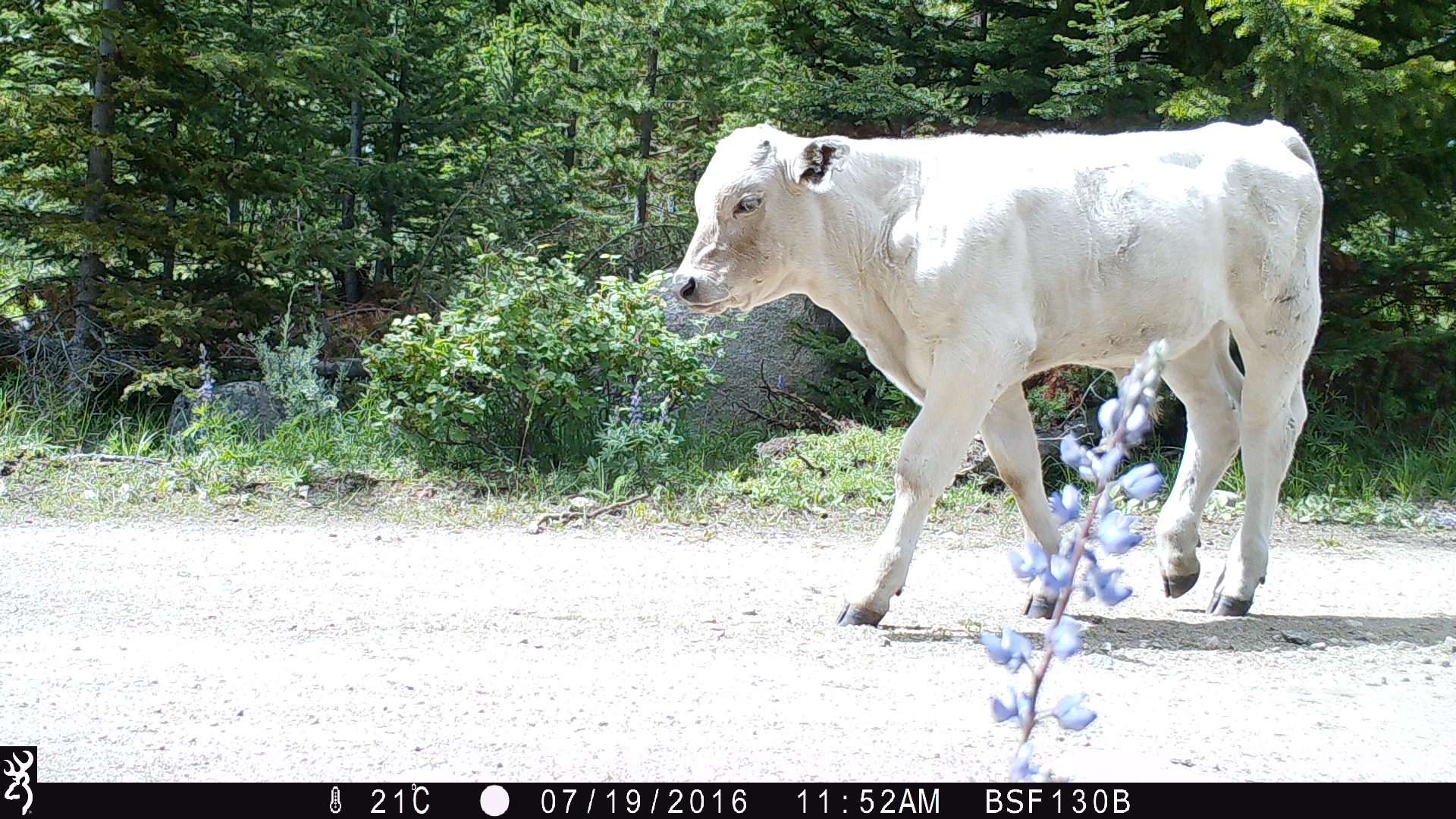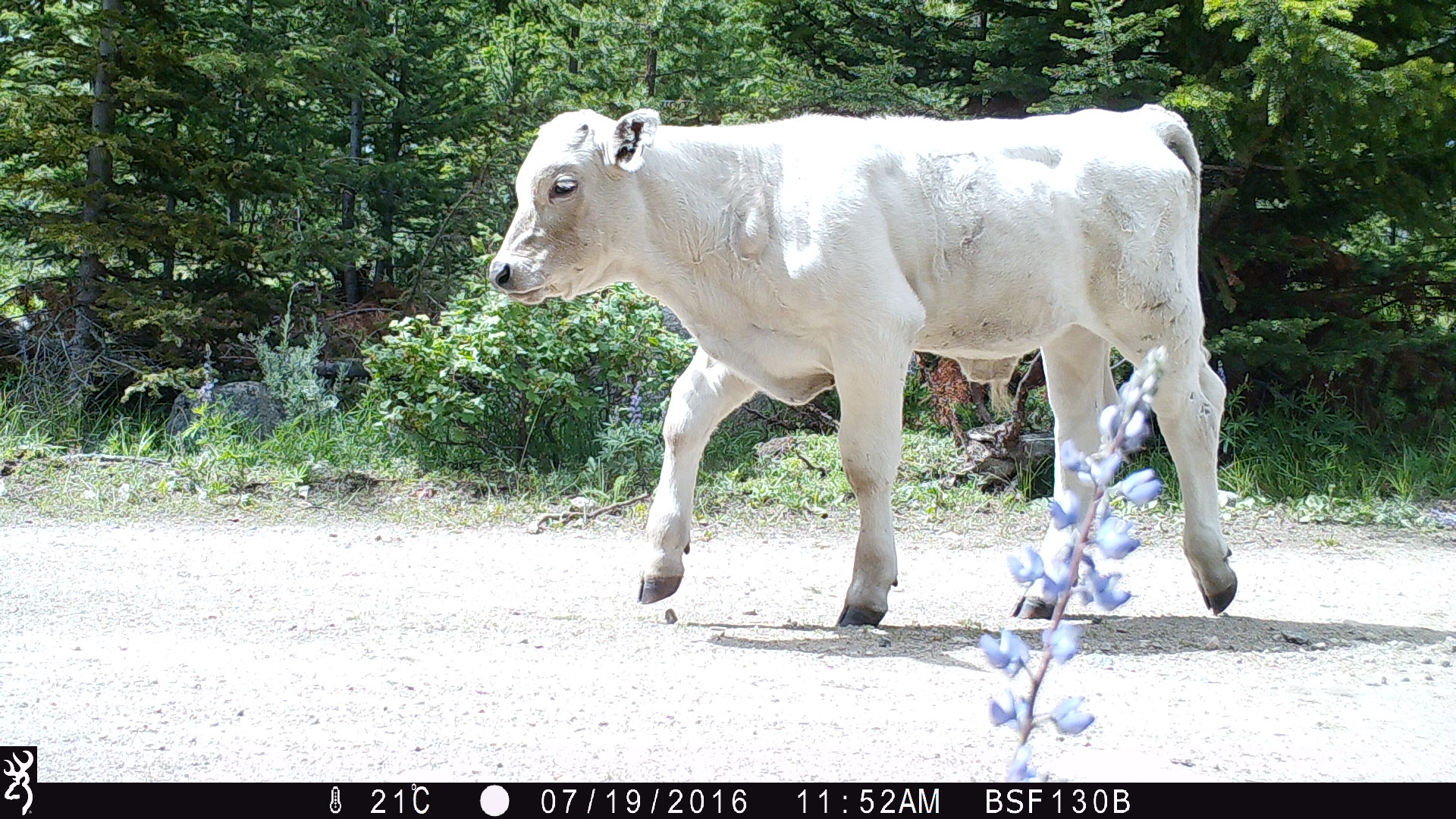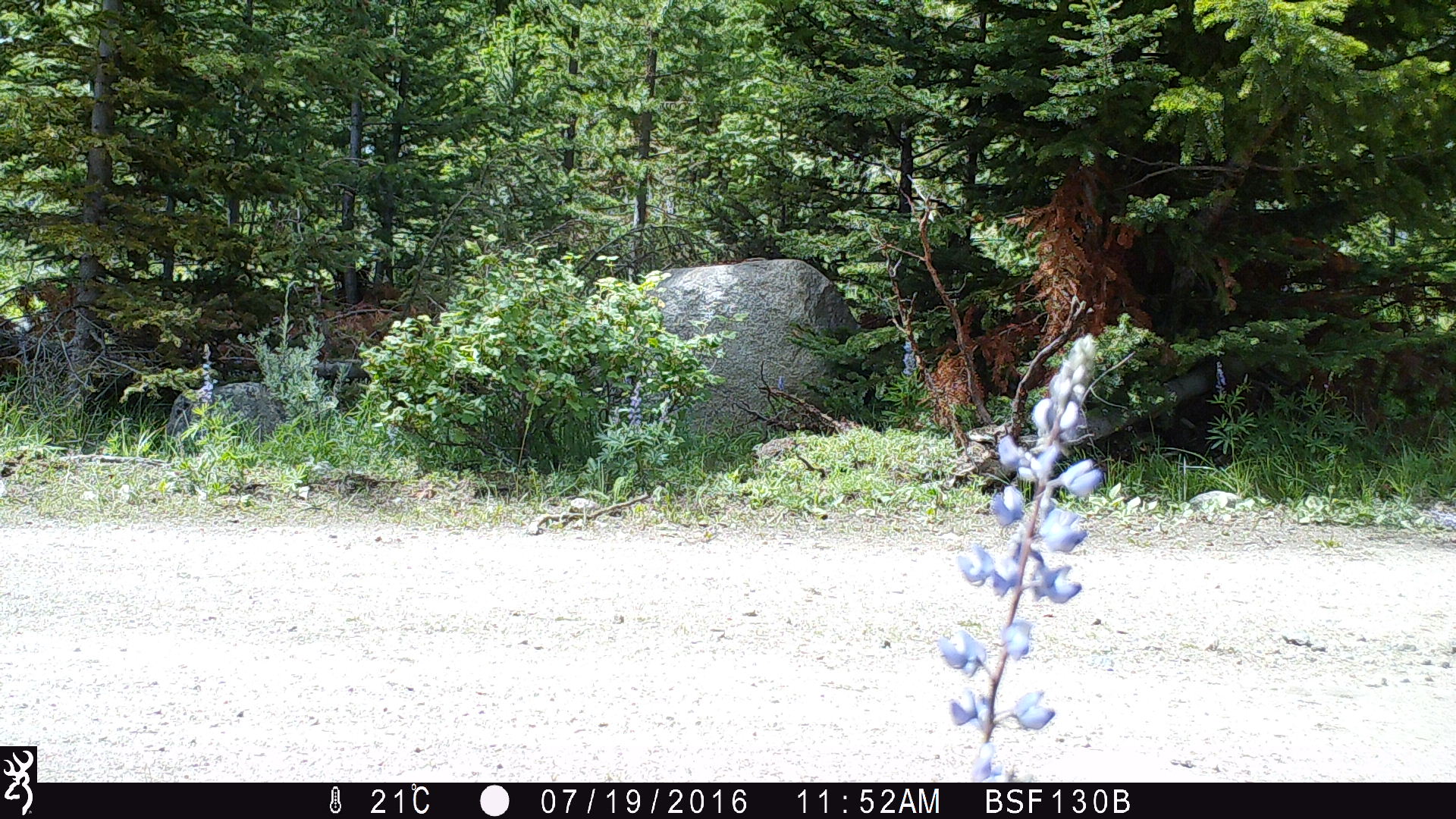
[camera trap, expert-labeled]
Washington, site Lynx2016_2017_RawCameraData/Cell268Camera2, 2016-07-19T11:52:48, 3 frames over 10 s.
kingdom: Animalia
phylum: Chordata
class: Mammalia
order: Artiodactyla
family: Bovidae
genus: Bos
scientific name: Bos taurus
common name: domestic cattle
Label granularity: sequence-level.